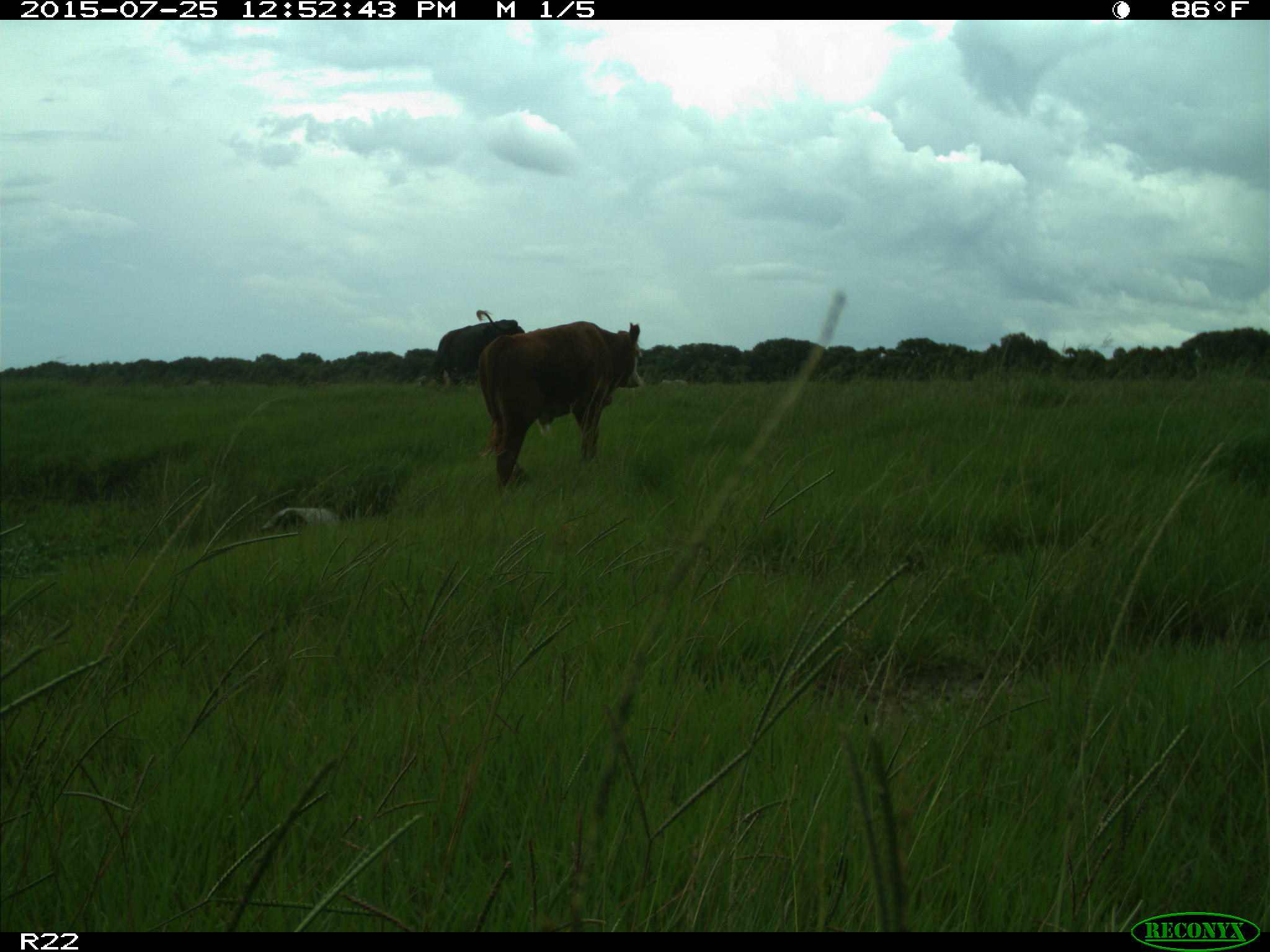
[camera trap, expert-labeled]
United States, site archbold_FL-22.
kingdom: Animalia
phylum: Chordata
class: Mammalia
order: Artiodactyla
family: Bovidae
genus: Bos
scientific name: Bos taurus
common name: domestic cow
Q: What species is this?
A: Bos taurus (domestic cow).